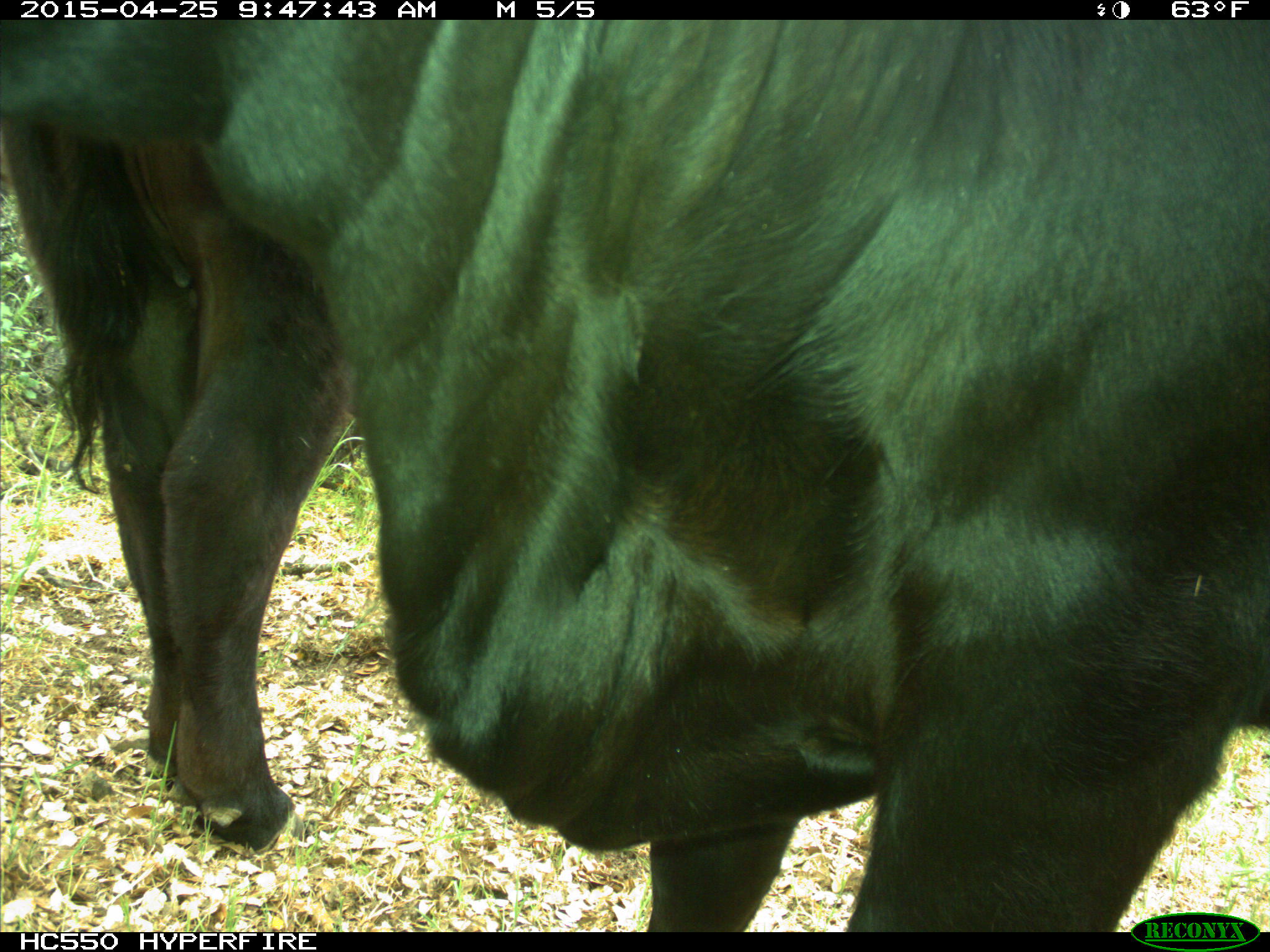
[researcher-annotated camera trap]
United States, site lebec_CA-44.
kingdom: Animalia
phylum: Chordata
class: Mammalia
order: Artiodactyla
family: Suidae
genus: Sus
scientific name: Sus scrofa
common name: wild boar